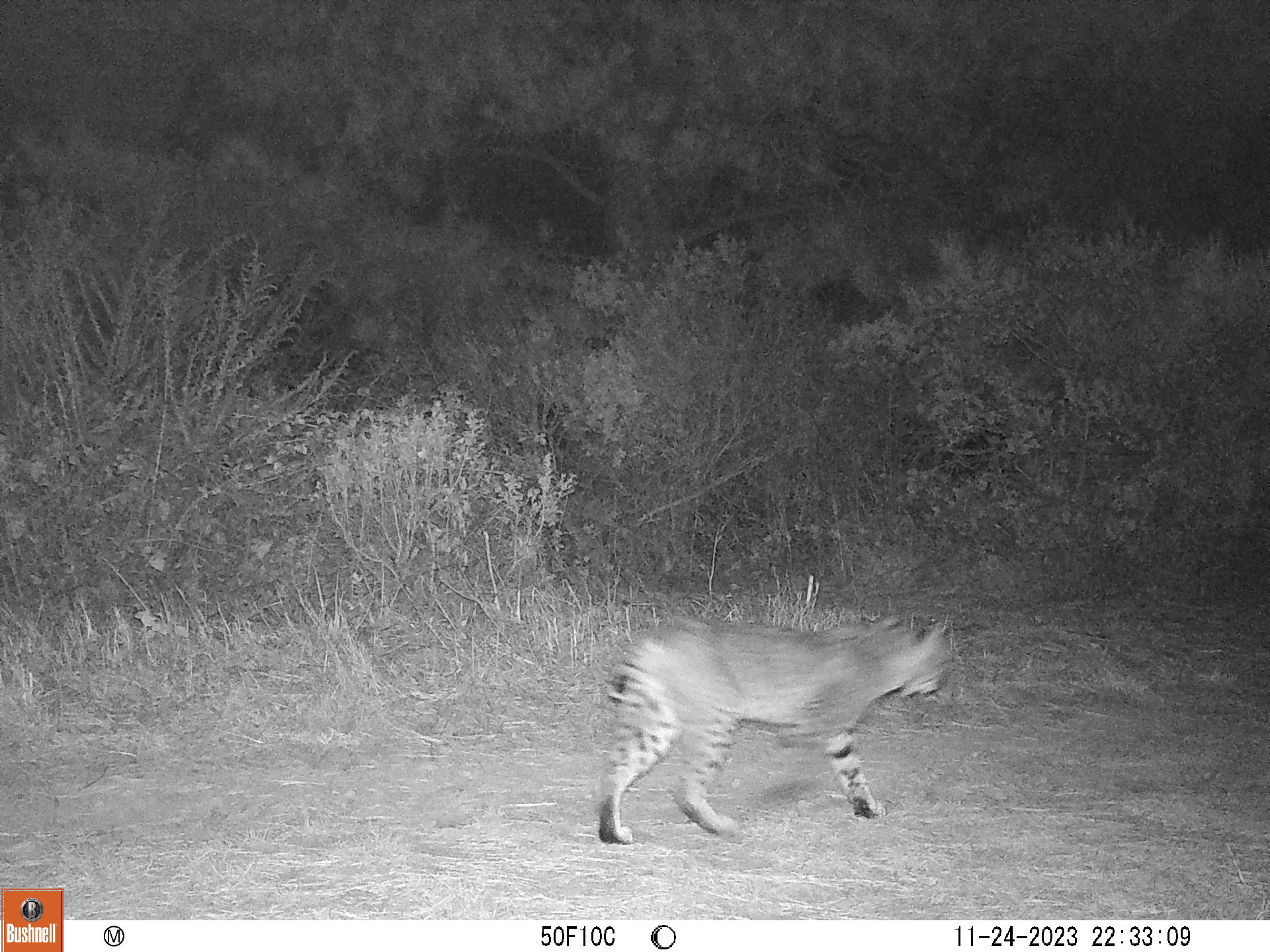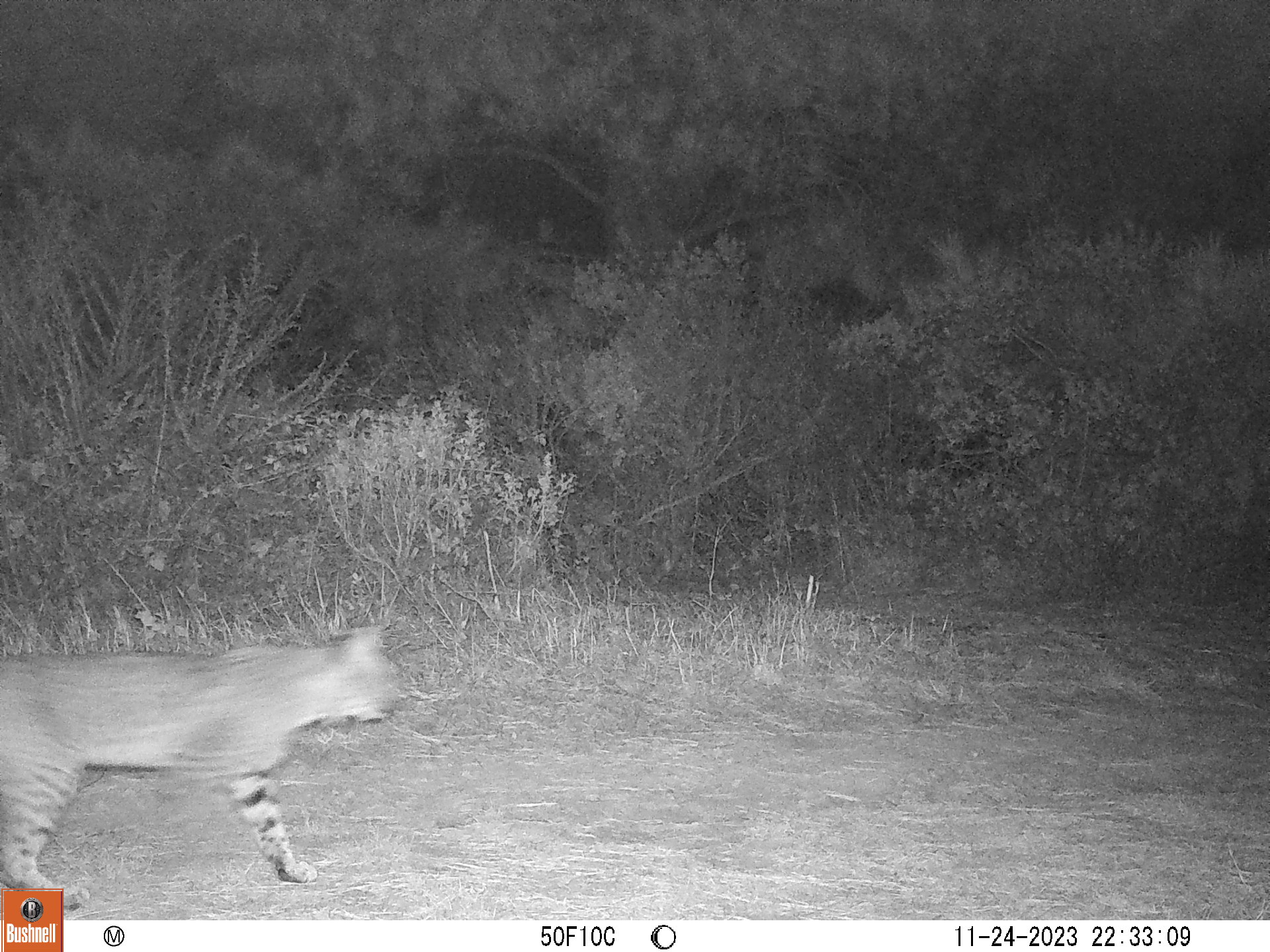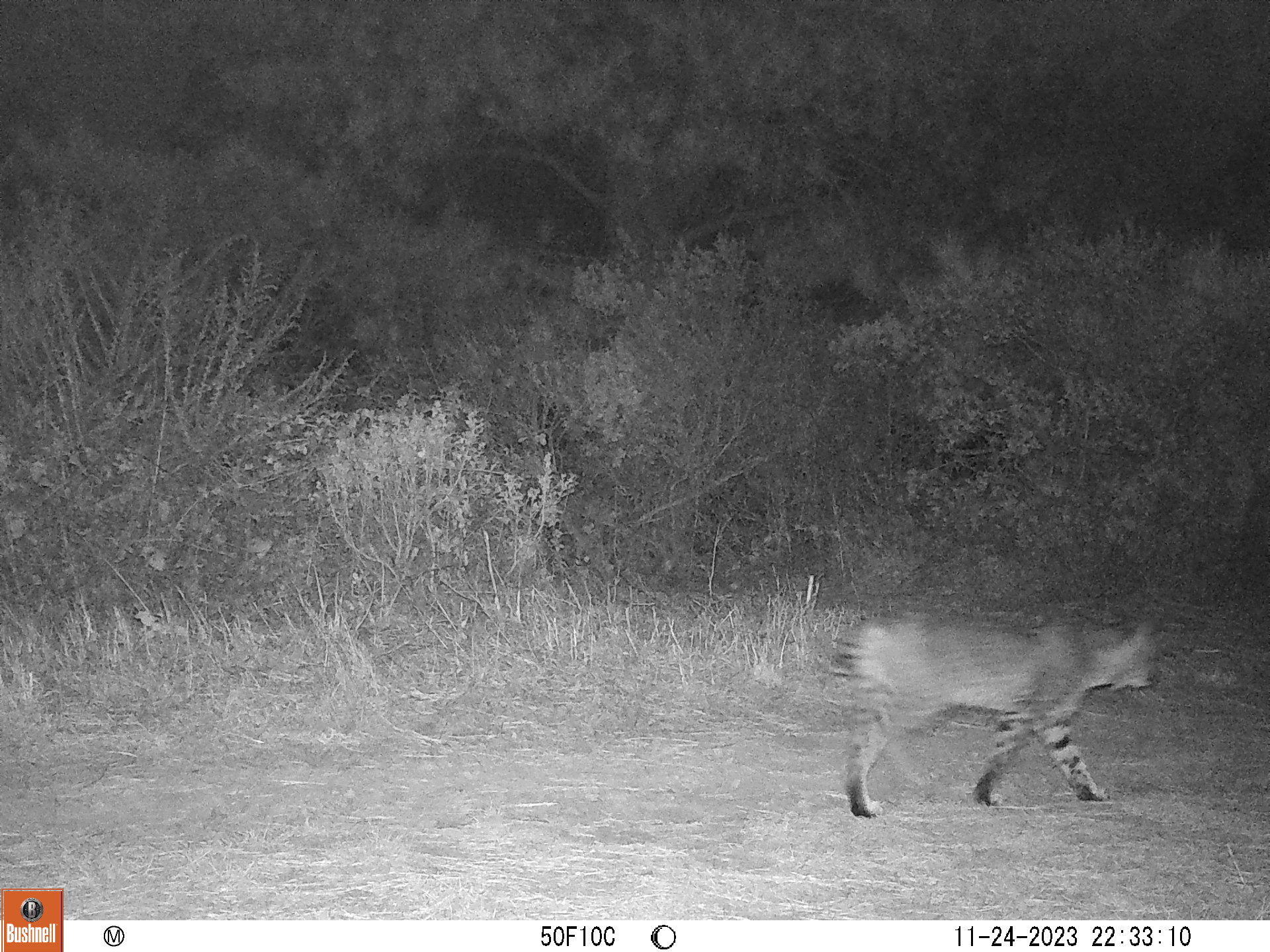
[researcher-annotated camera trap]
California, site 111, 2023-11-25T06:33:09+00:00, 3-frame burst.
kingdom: Animalia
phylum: Chordata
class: Mammalia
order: Carnivora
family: Felidae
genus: Lynx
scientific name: Lynx rufus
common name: bobcat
Bobcat (Lynx rufus).